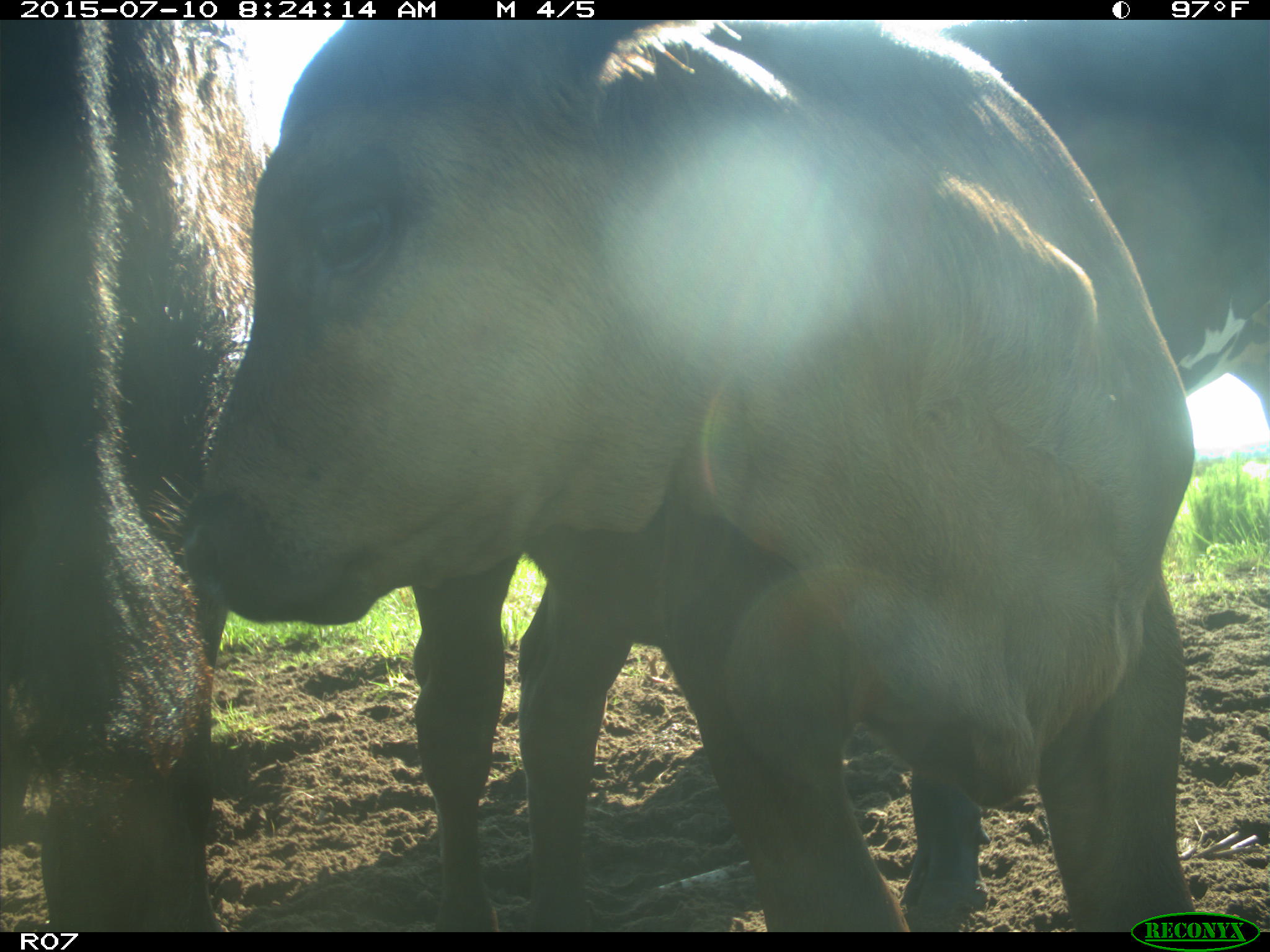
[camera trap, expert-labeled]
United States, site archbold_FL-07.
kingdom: Animalia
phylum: Chordata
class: Mammalia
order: Artiodactyla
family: Bovidae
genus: Bos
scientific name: Bos taurus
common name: domestic cow